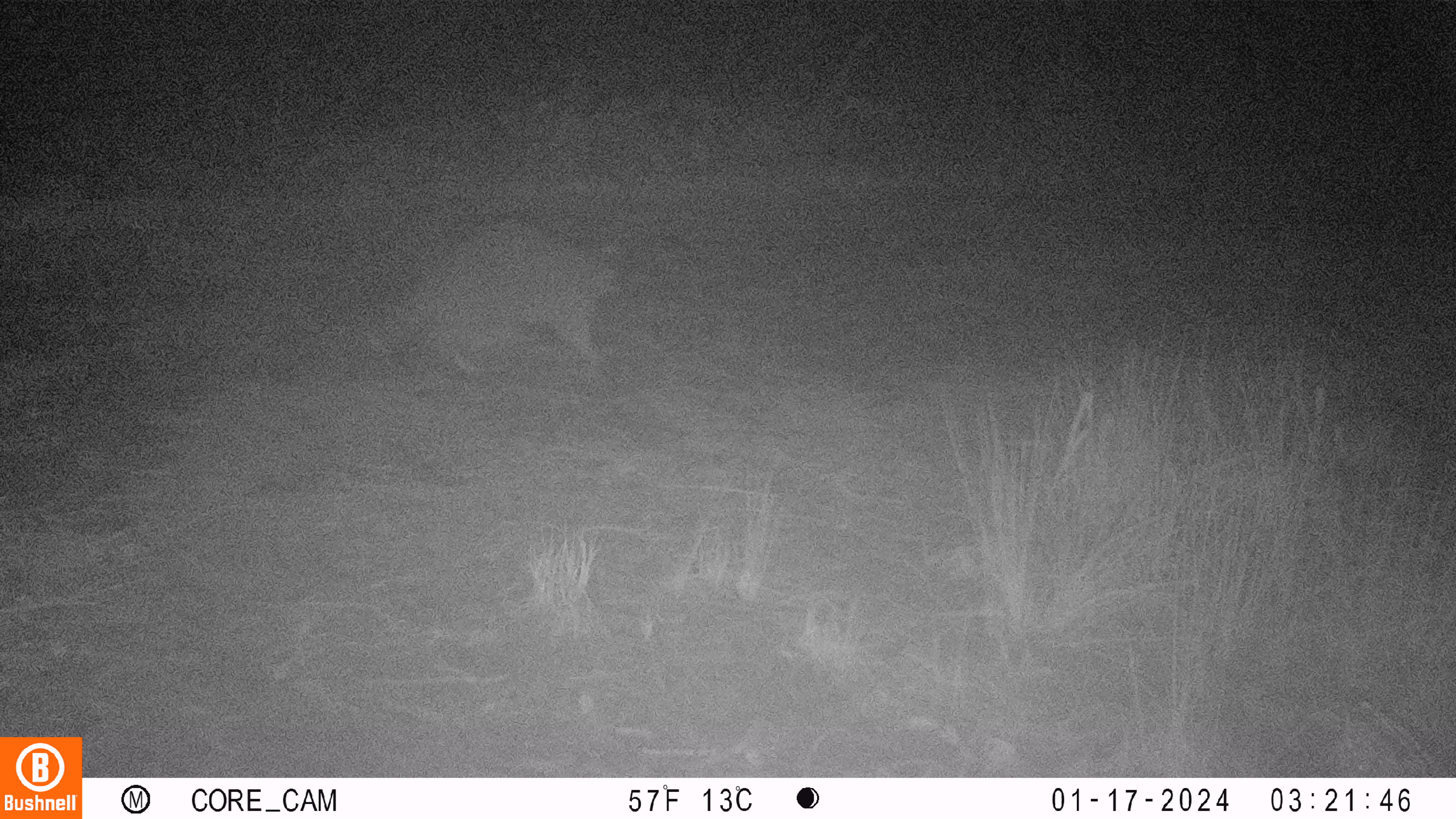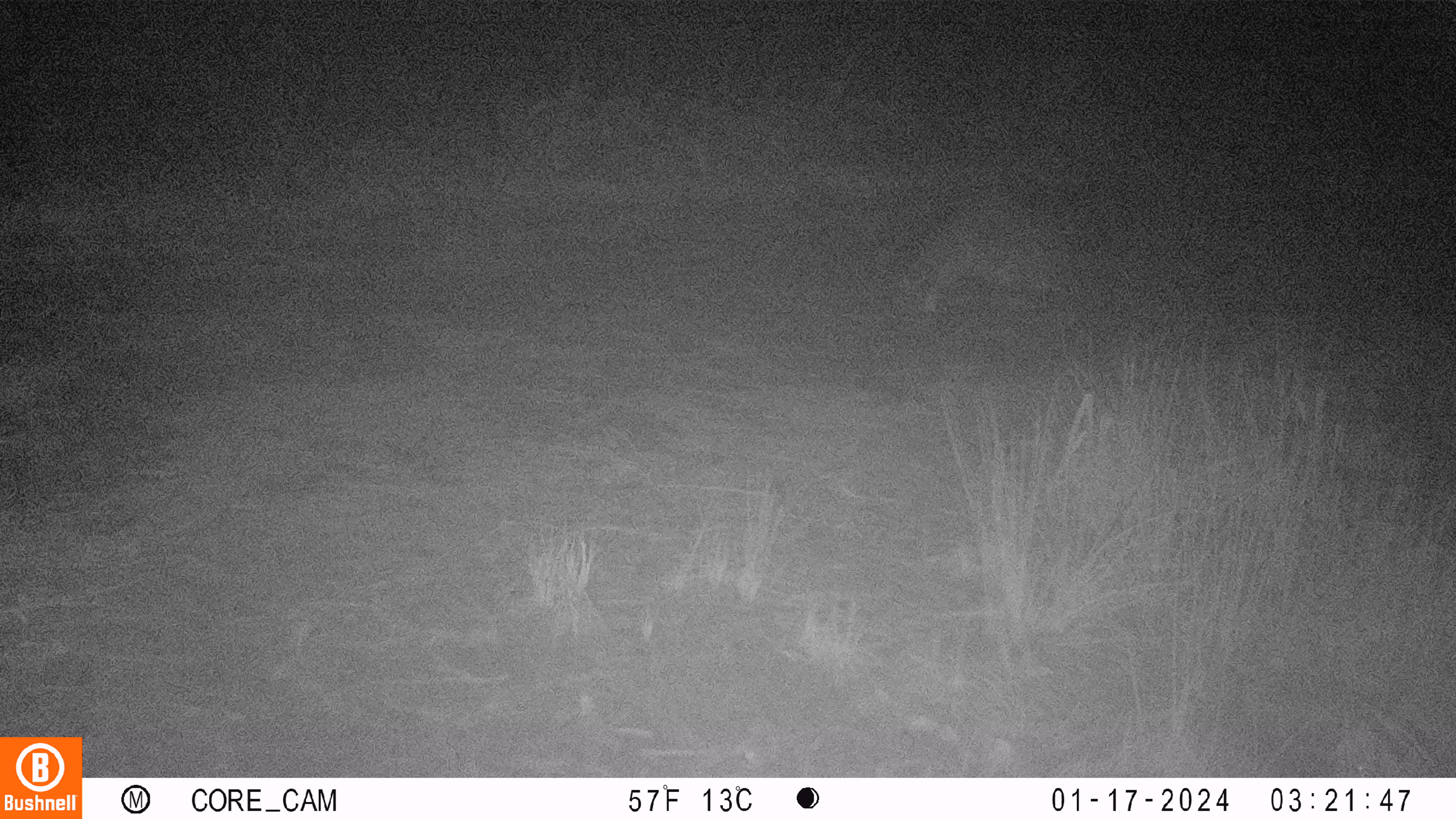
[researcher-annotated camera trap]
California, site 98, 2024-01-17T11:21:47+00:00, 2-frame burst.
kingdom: Animalia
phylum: Chordata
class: Mammalia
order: Carnivora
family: Procyonidae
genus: Procyon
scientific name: Procyon lotor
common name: raccoon